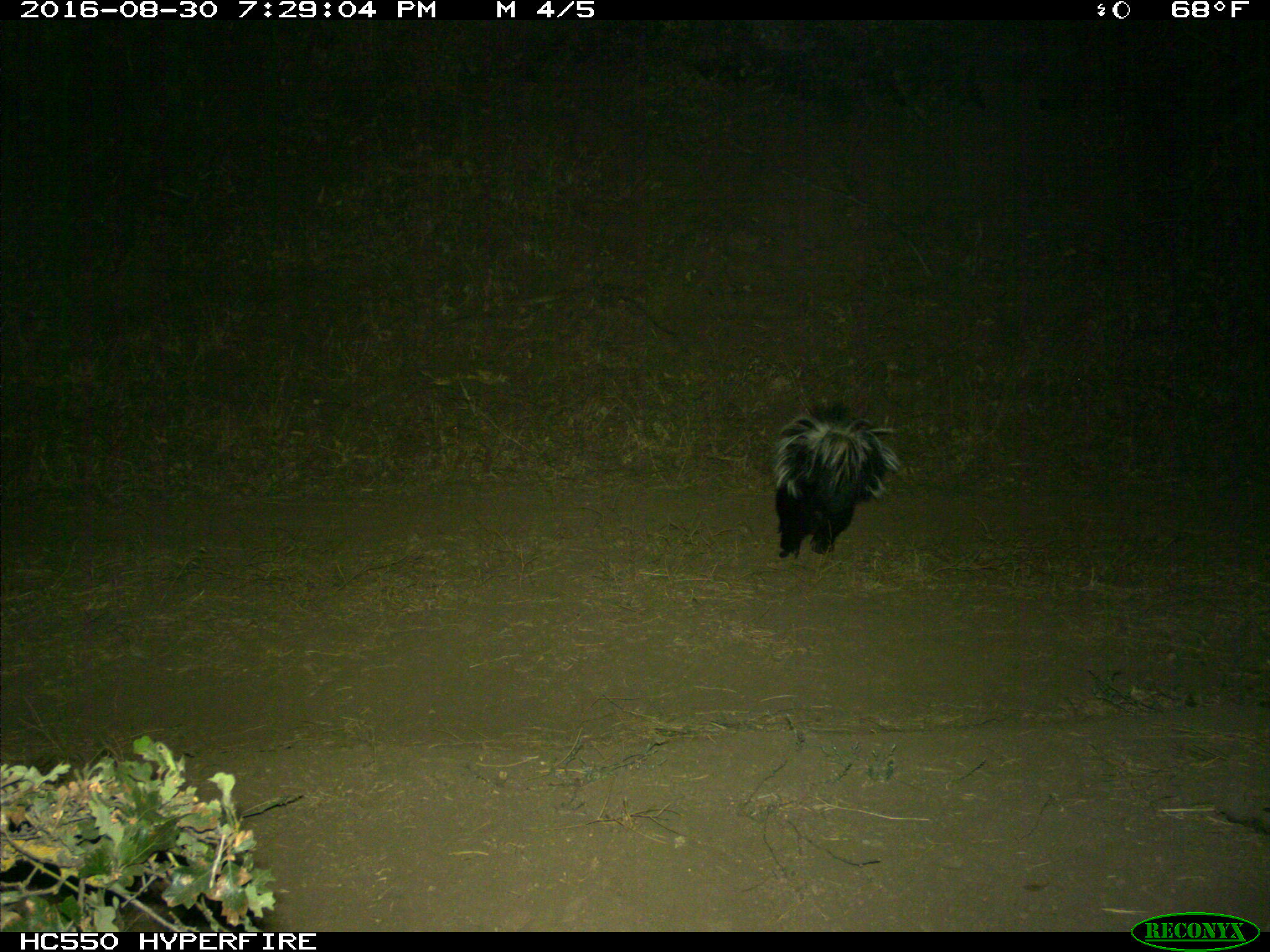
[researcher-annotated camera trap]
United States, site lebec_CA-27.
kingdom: Animalia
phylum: Chordata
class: Mammalia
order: Carnivora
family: Mephitidae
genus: Mephitis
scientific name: Mephitis mephitis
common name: striped skunk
Mephitis mephitis (striped skunk).